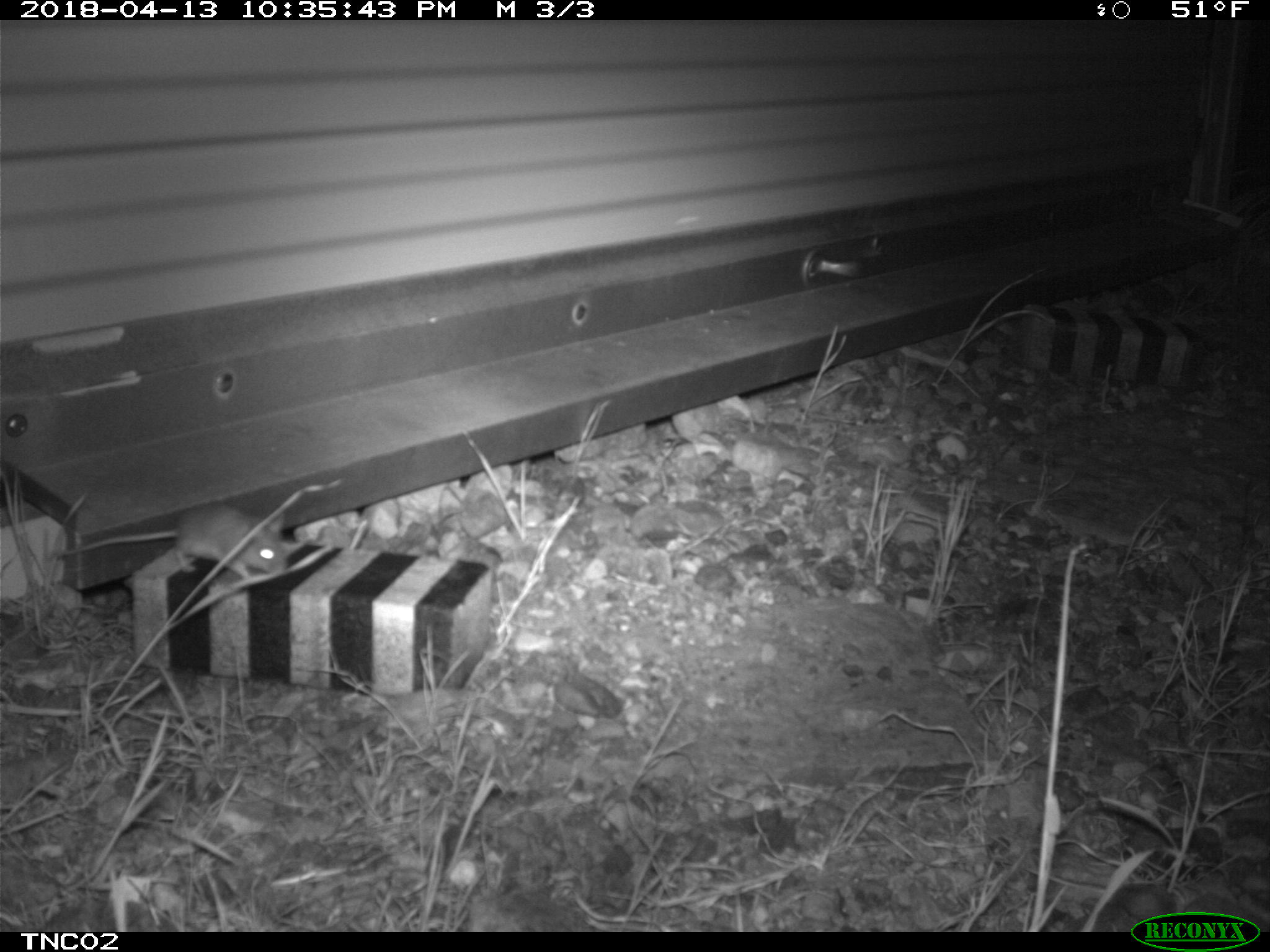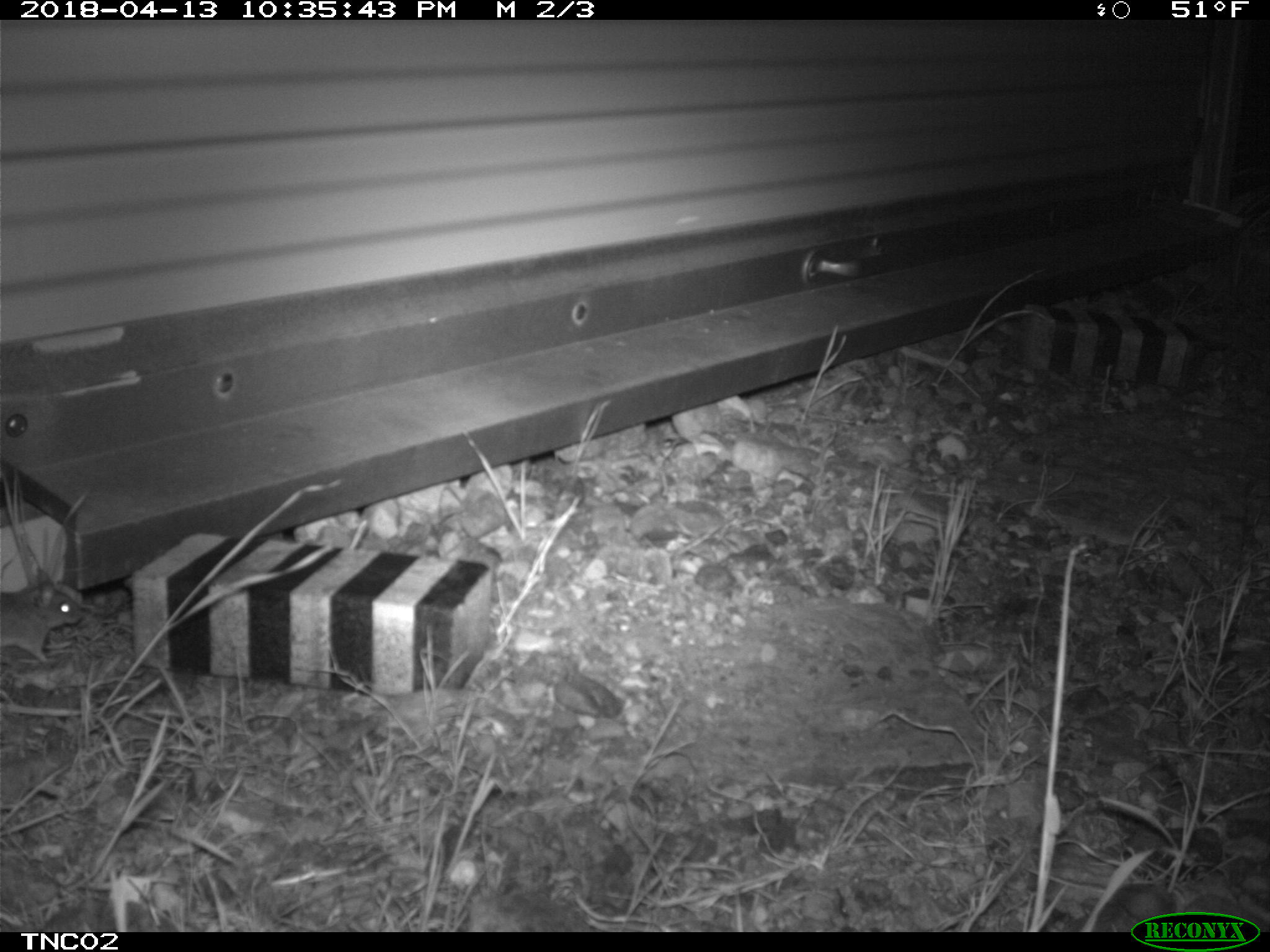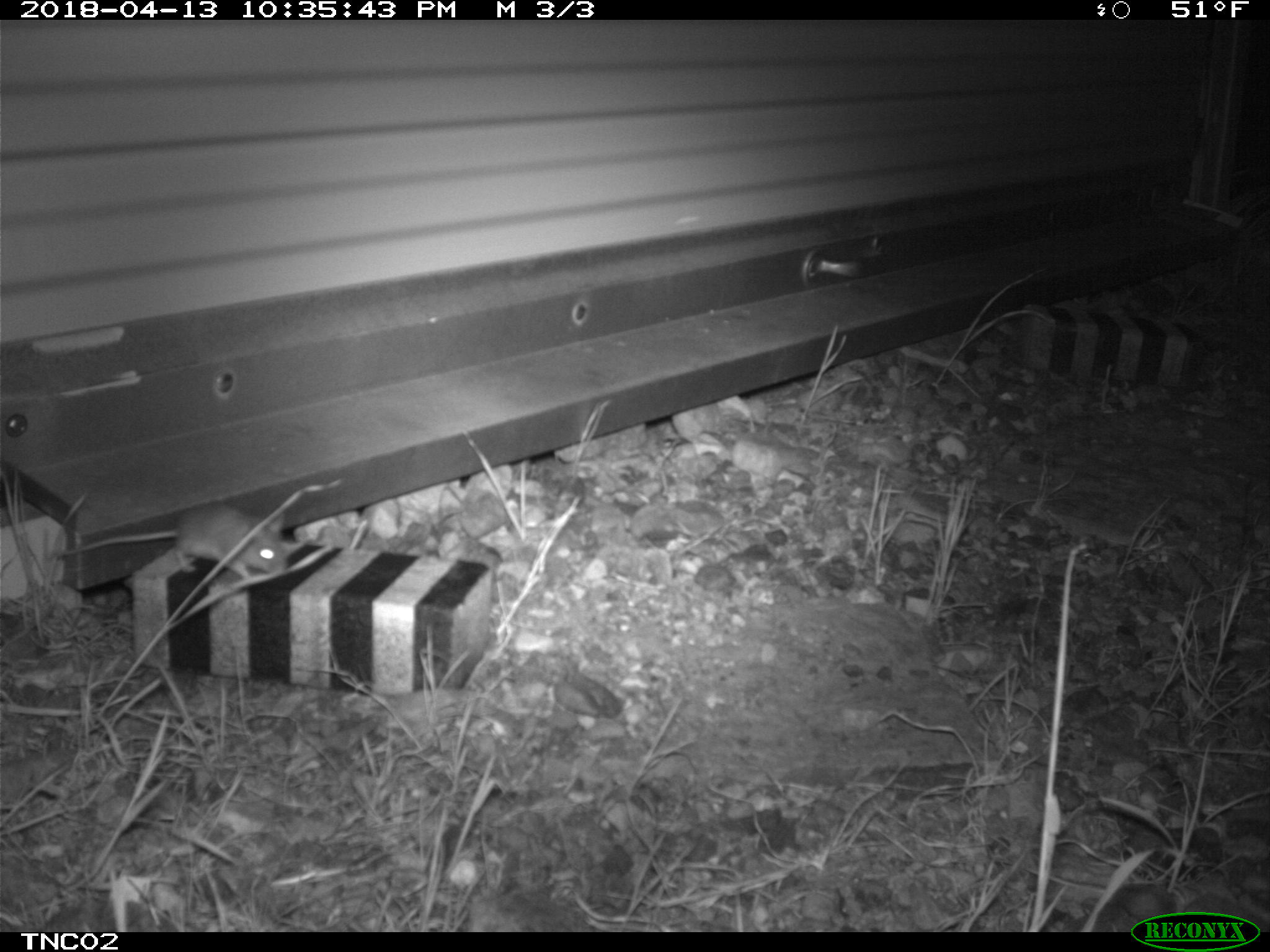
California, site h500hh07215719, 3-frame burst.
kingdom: Animalia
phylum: Chordata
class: Mammalia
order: Rodentia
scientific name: Rodentia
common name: rodent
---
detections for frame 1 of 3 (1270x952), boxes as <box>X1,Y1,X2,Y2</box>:
rodent: <box>52,499,289,580</box>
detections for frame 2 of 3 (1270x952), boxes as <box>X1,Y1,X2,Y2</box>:
rodent: <box>0,568,81,664</box>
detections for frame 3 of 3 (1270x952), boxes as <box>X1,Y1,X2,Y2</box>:
rodent: <box>54,501,290,583</box>